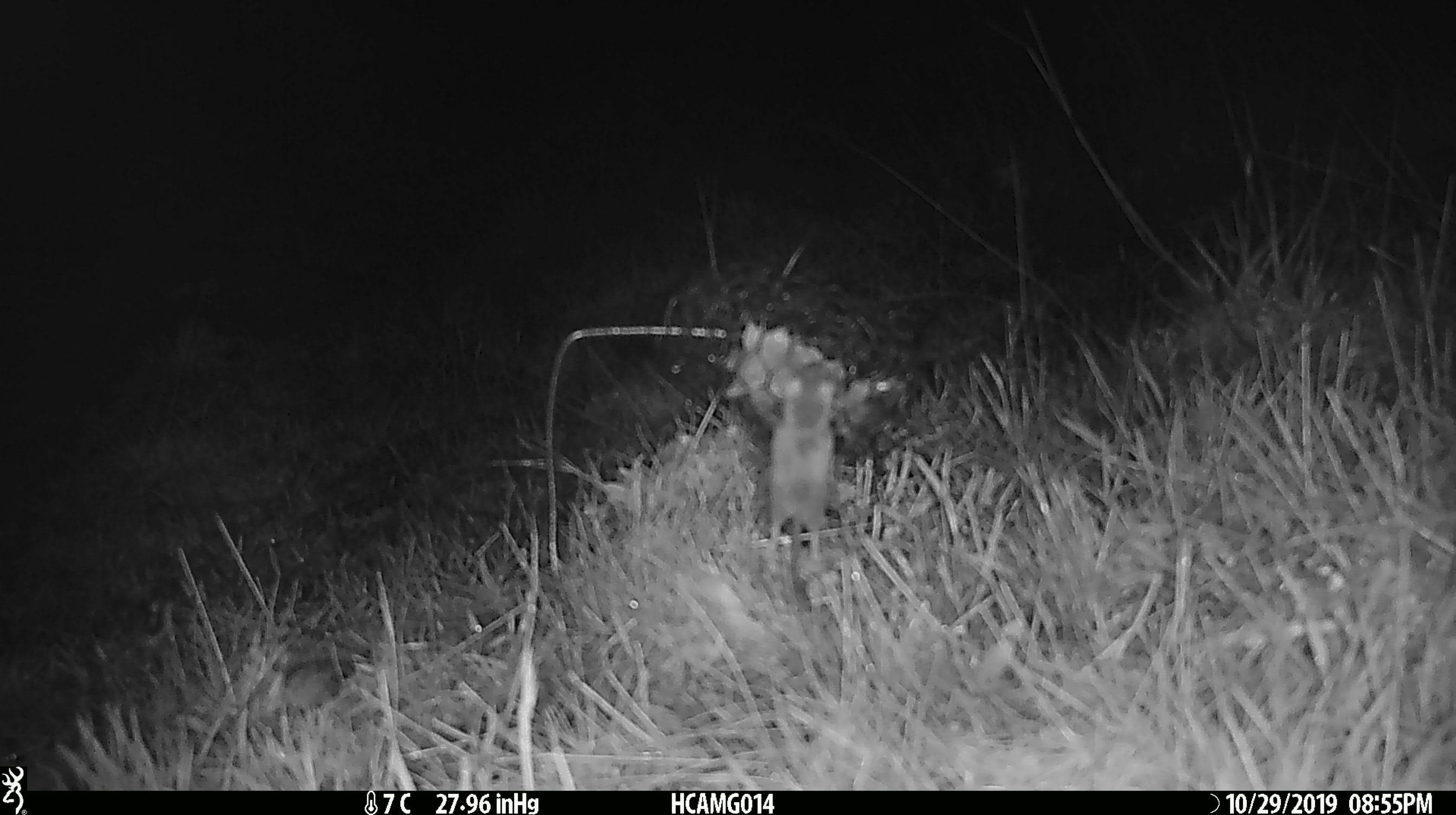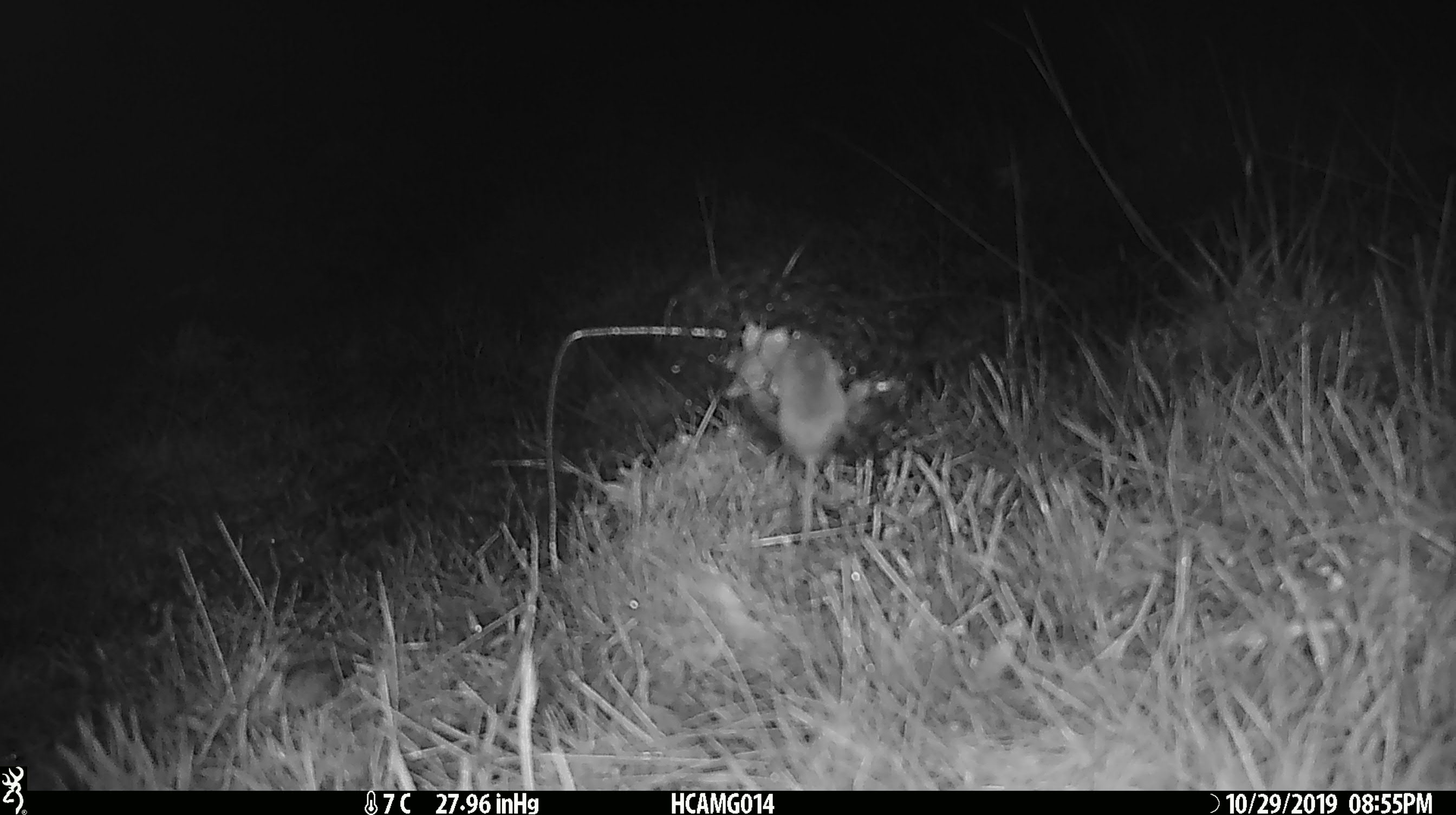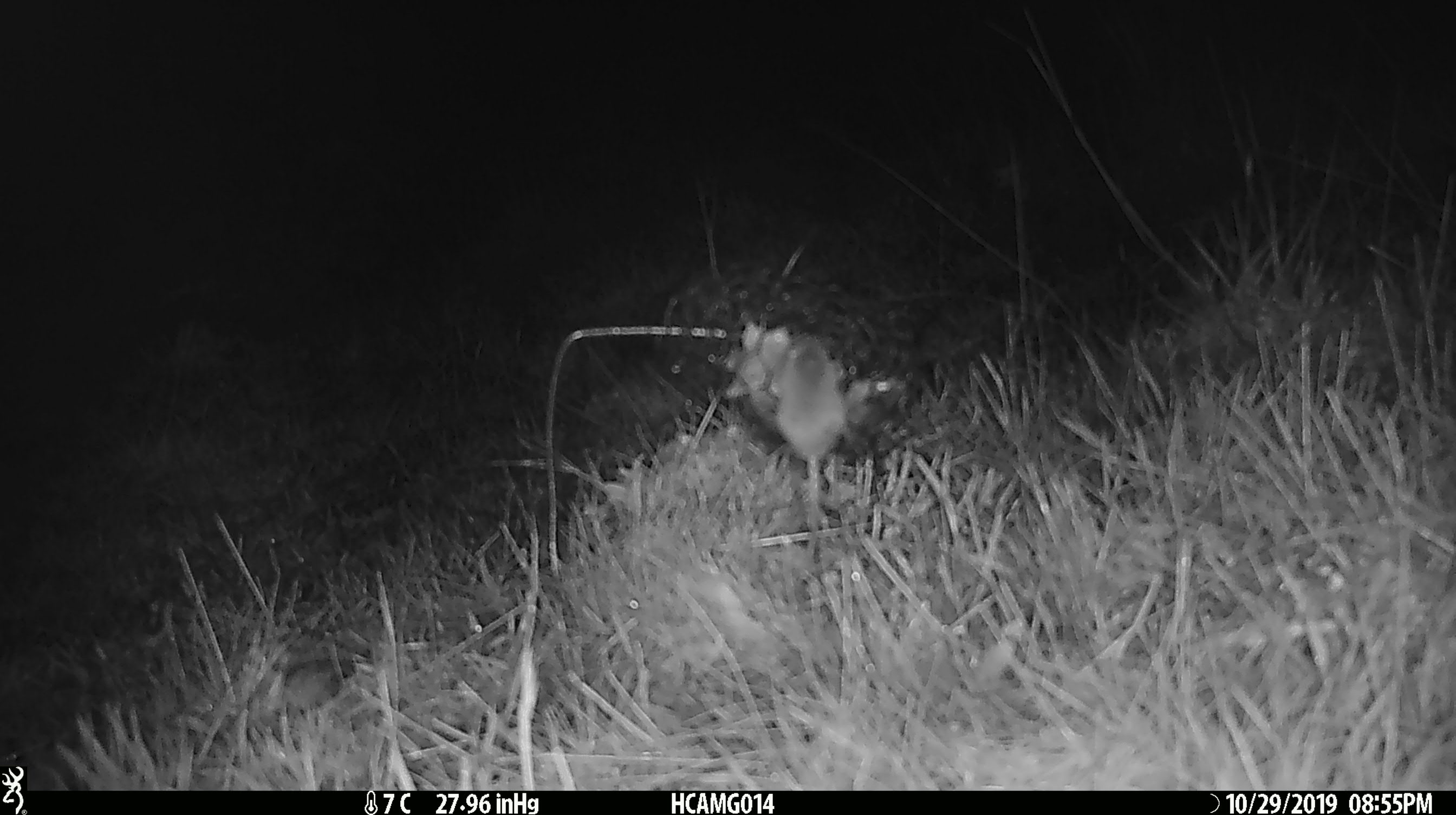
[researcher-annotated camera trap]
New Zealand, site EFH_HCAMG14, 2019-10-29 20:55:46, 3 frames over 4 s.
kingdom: Animalia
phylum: Chordata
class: Mammalia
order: Rodentia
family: Muridae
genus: Mus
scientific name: Mus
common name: mouse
Mouse (Mus).